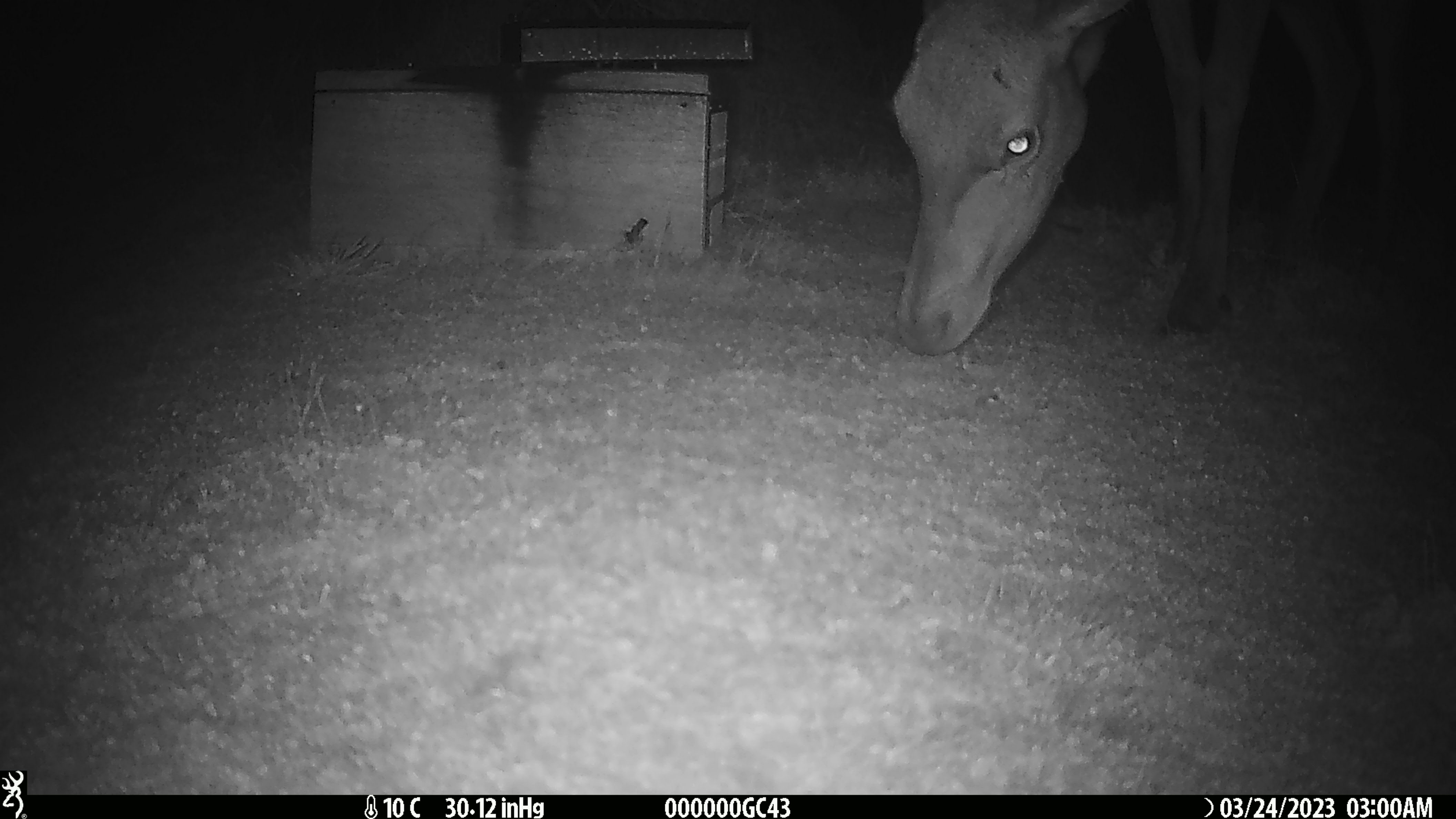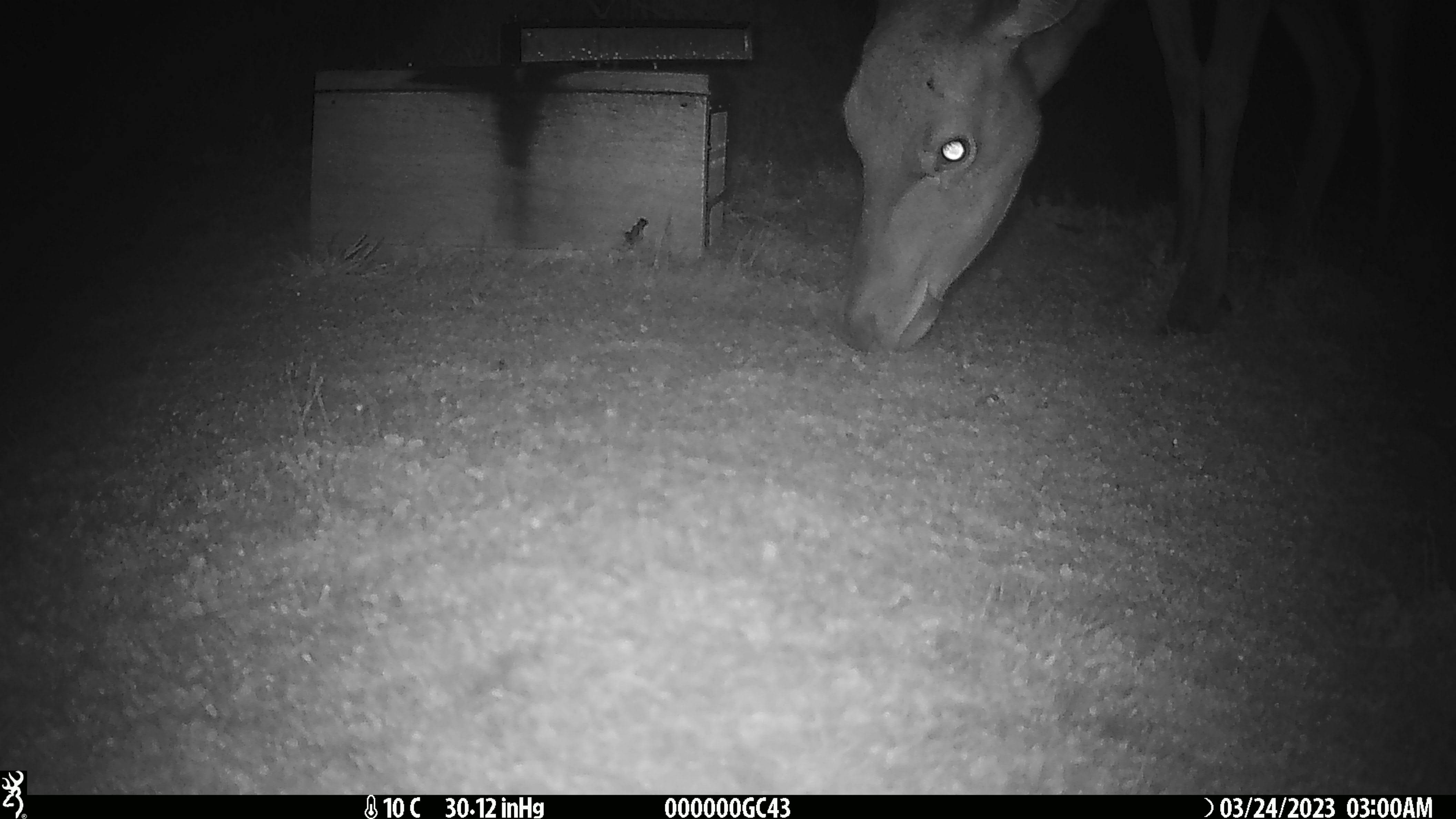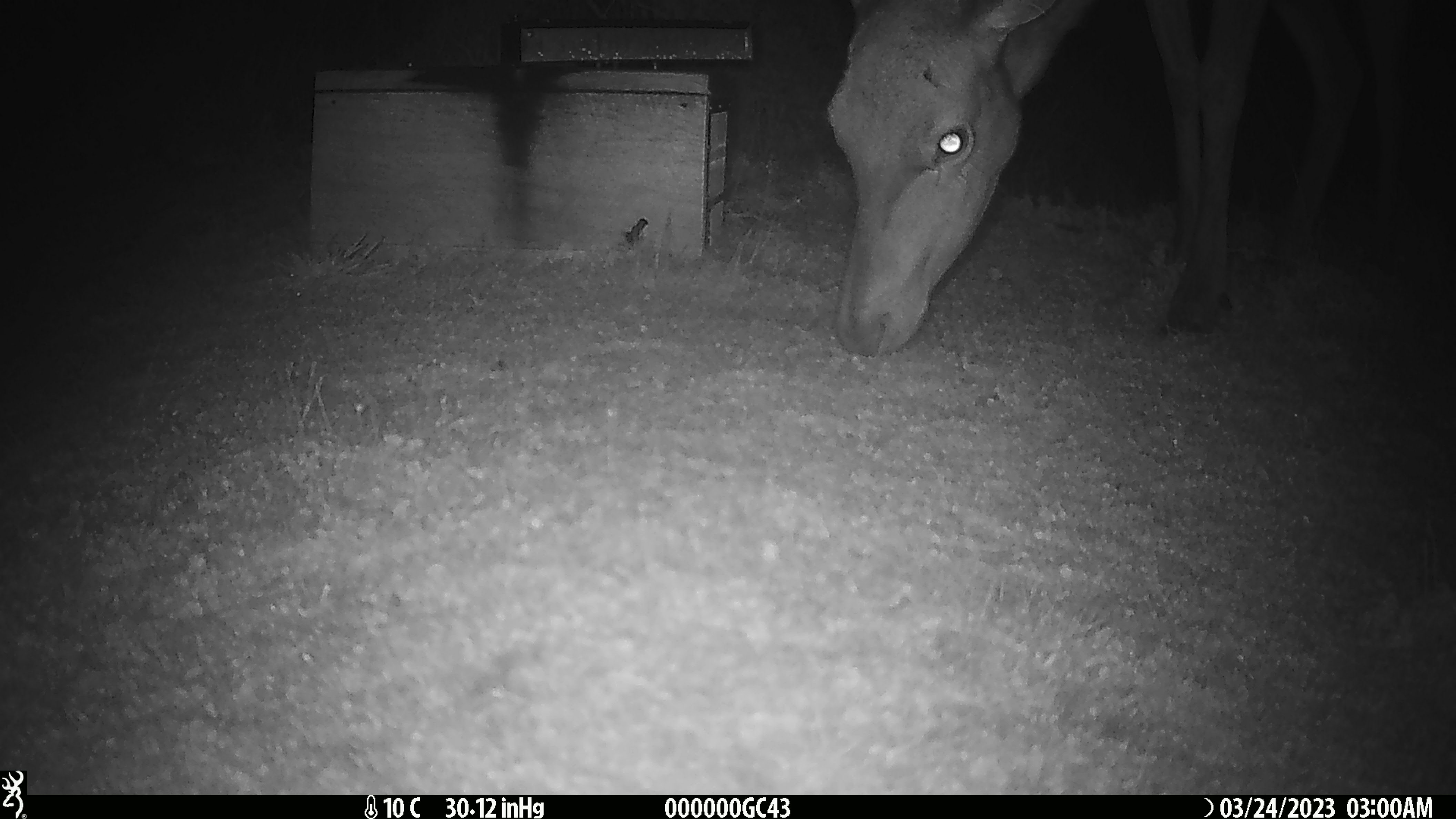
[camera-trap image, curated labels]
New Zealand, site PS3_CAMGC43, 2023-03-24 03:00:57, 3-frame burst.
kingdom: Animalia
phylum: Chordata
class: Mammalia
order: Artiodactyla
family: Cervidae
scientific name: Cervidae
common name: deer